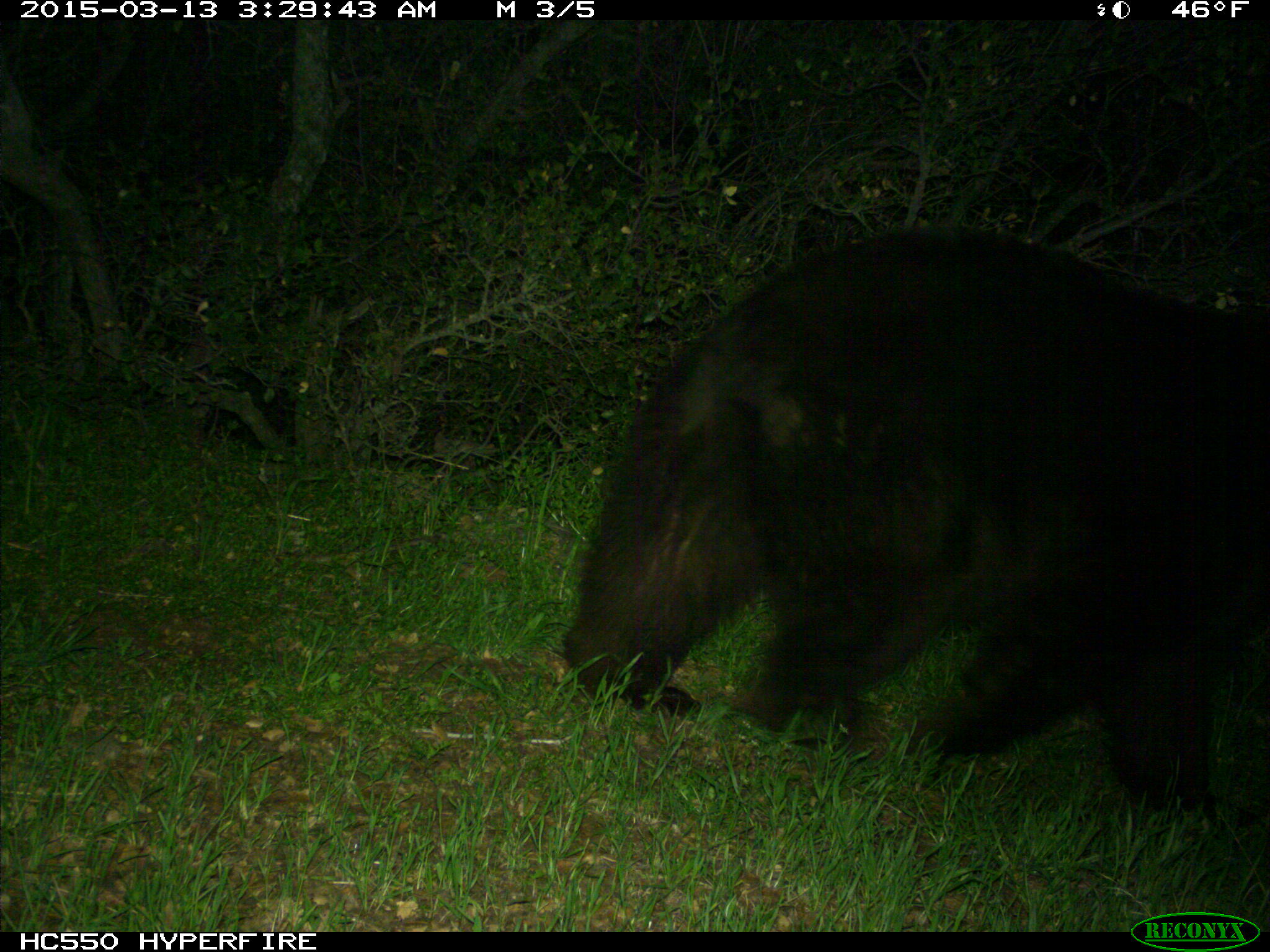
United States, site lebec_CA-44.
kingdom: Animalia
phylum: Chordata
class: Mammalia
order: Carnivora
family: Ursidae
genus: Ursus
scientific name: Ursus americanus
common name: american black bear